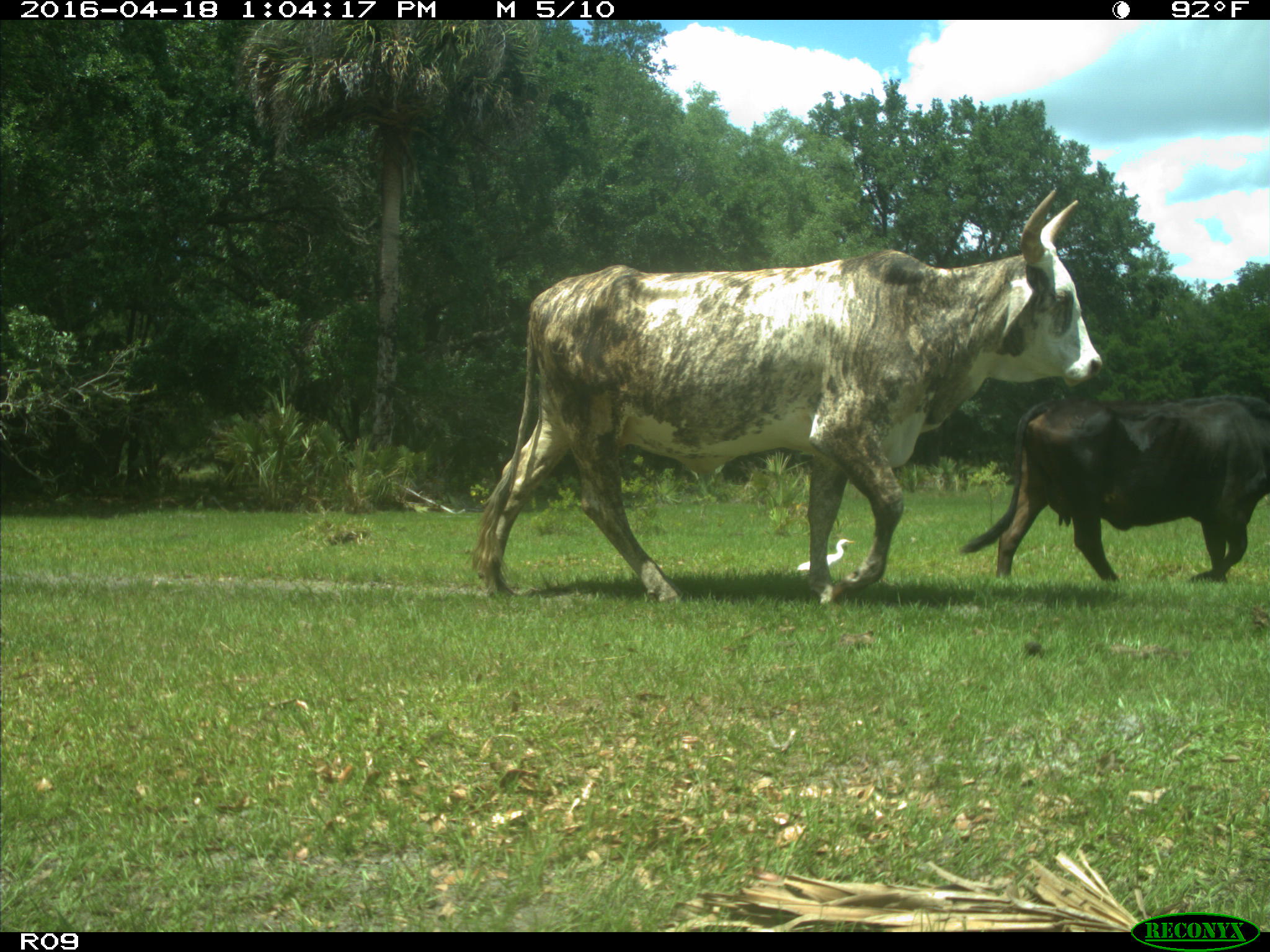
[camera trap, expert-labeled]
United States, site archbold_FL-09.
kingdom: Animalia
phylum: Chordata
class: Mammalia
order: Artiodactyla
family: Bovidae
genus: Bos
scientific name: Bos taurus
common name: domestic cow